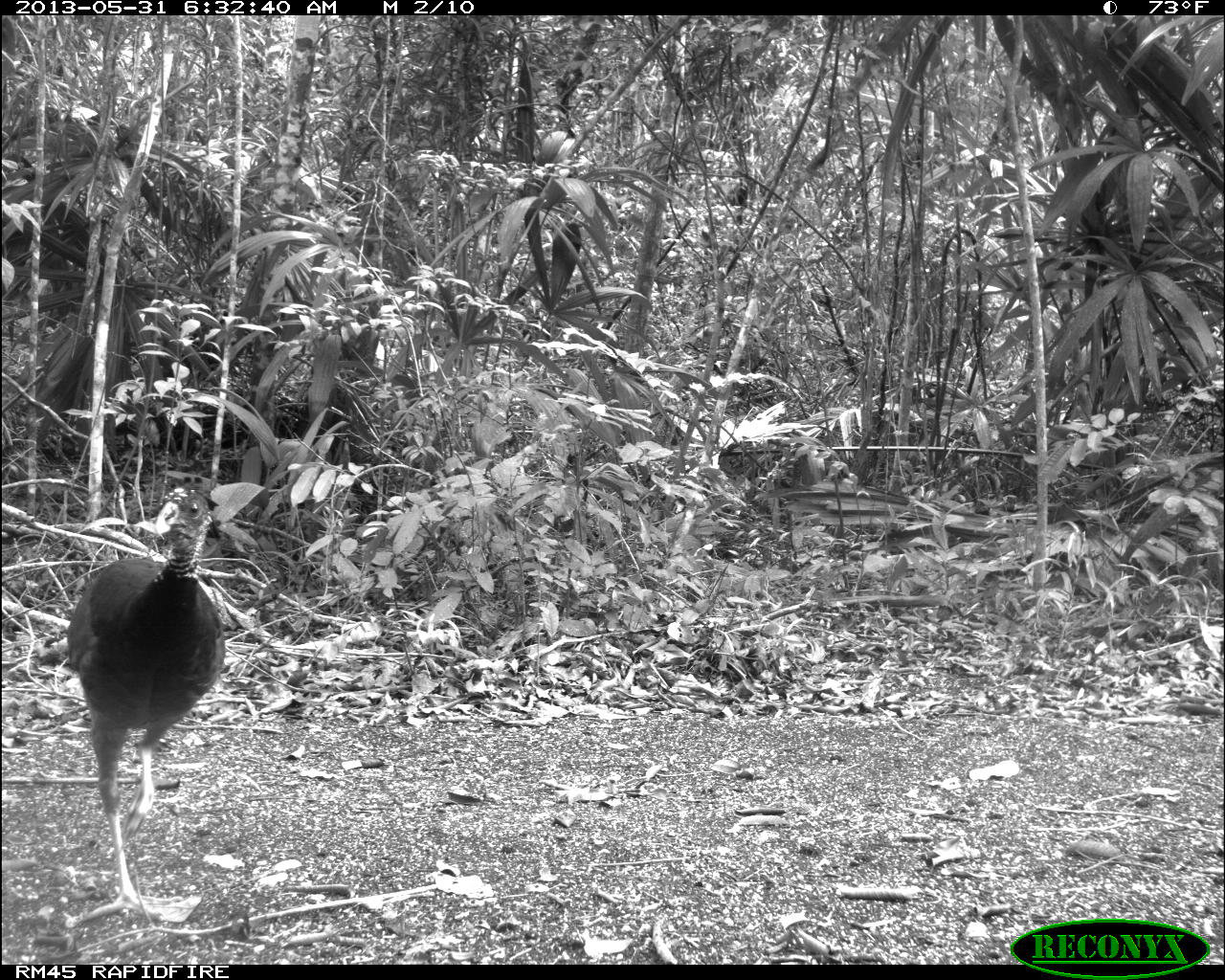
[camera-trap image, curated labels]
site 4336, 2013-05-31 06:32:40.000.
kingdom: Animalia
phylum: Chordata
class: Aves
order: Galliformes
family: Cracidae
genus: Crax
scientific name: Crax rubra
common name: great curassow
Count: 1.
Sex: female.